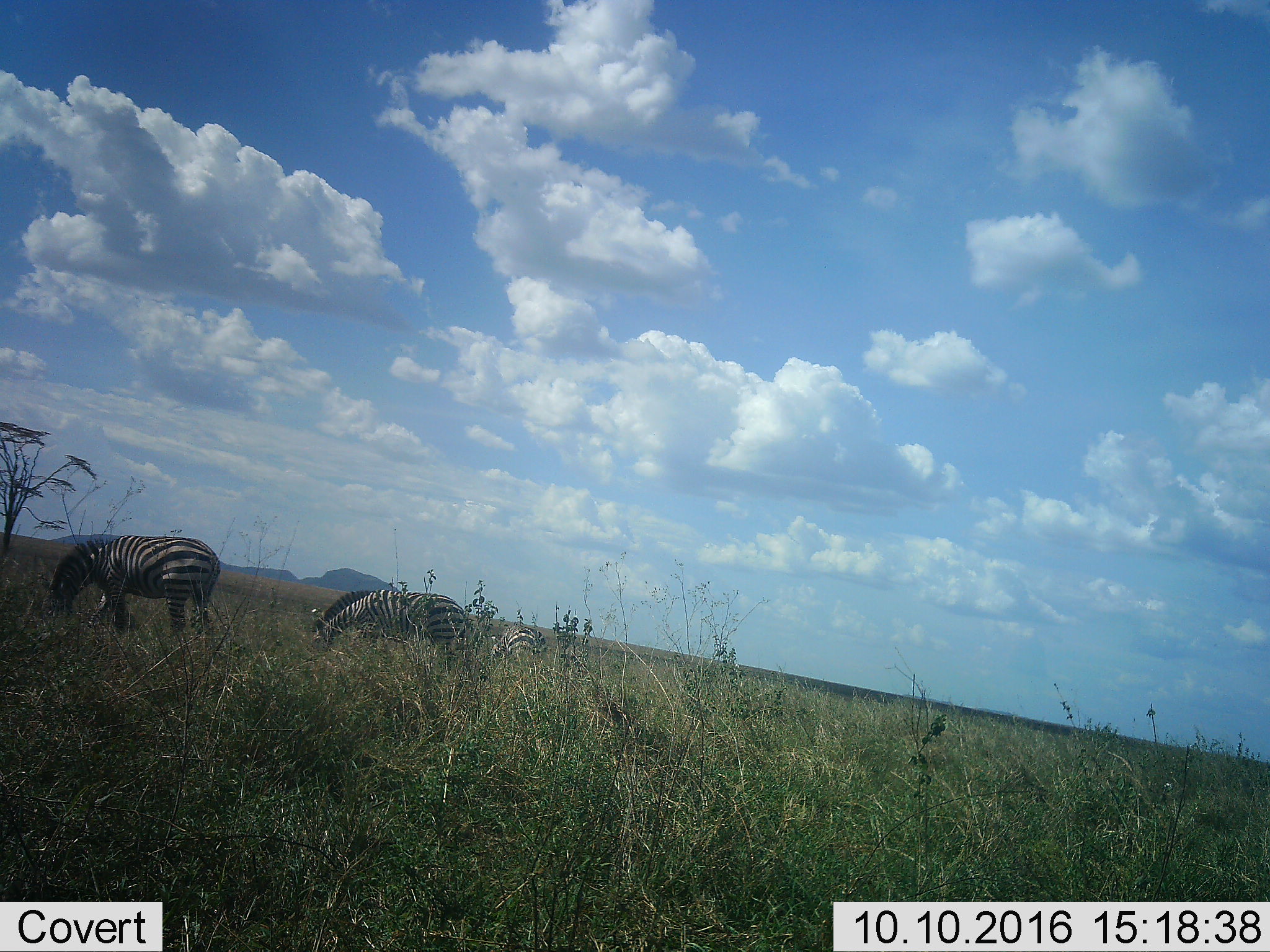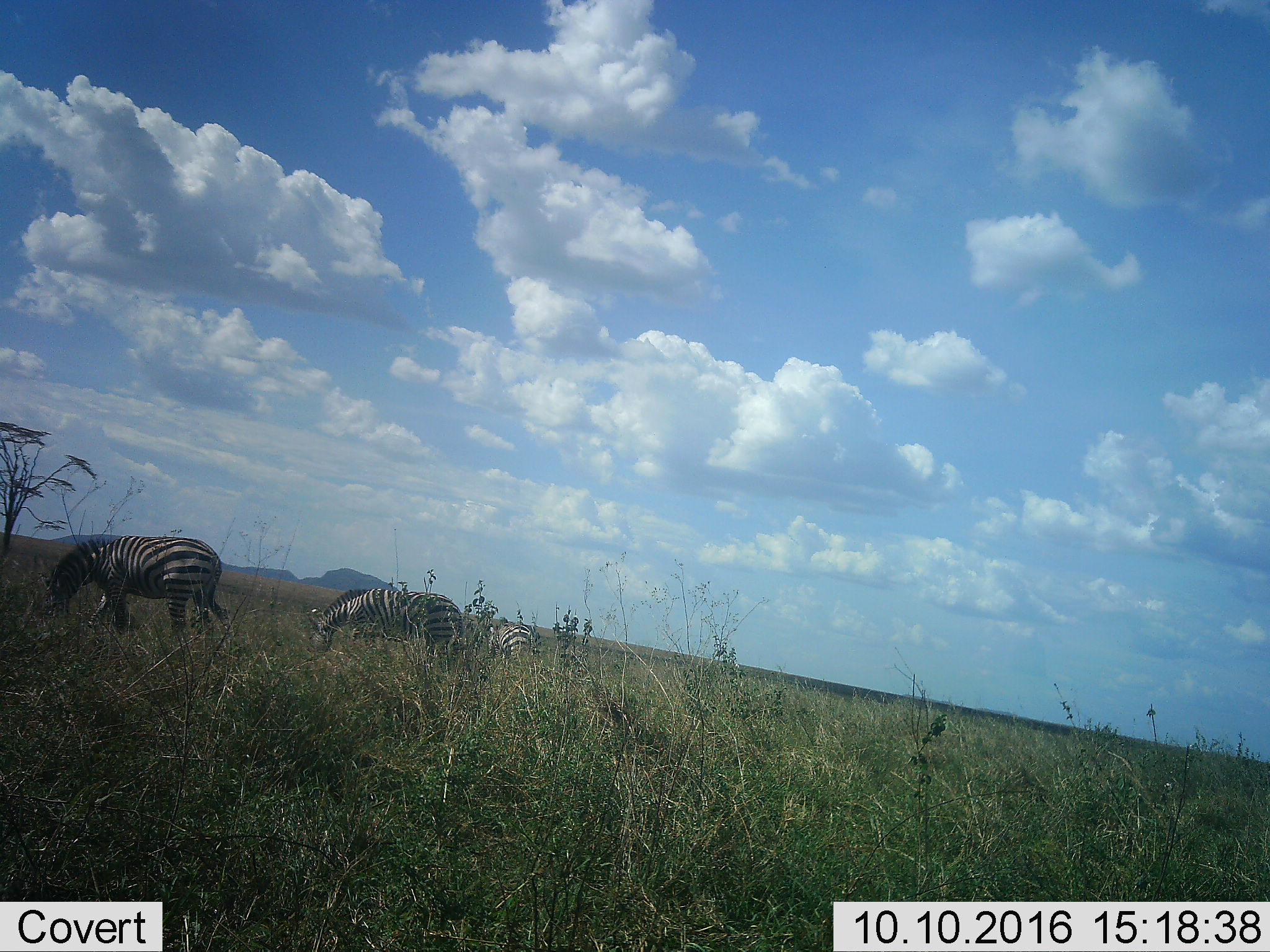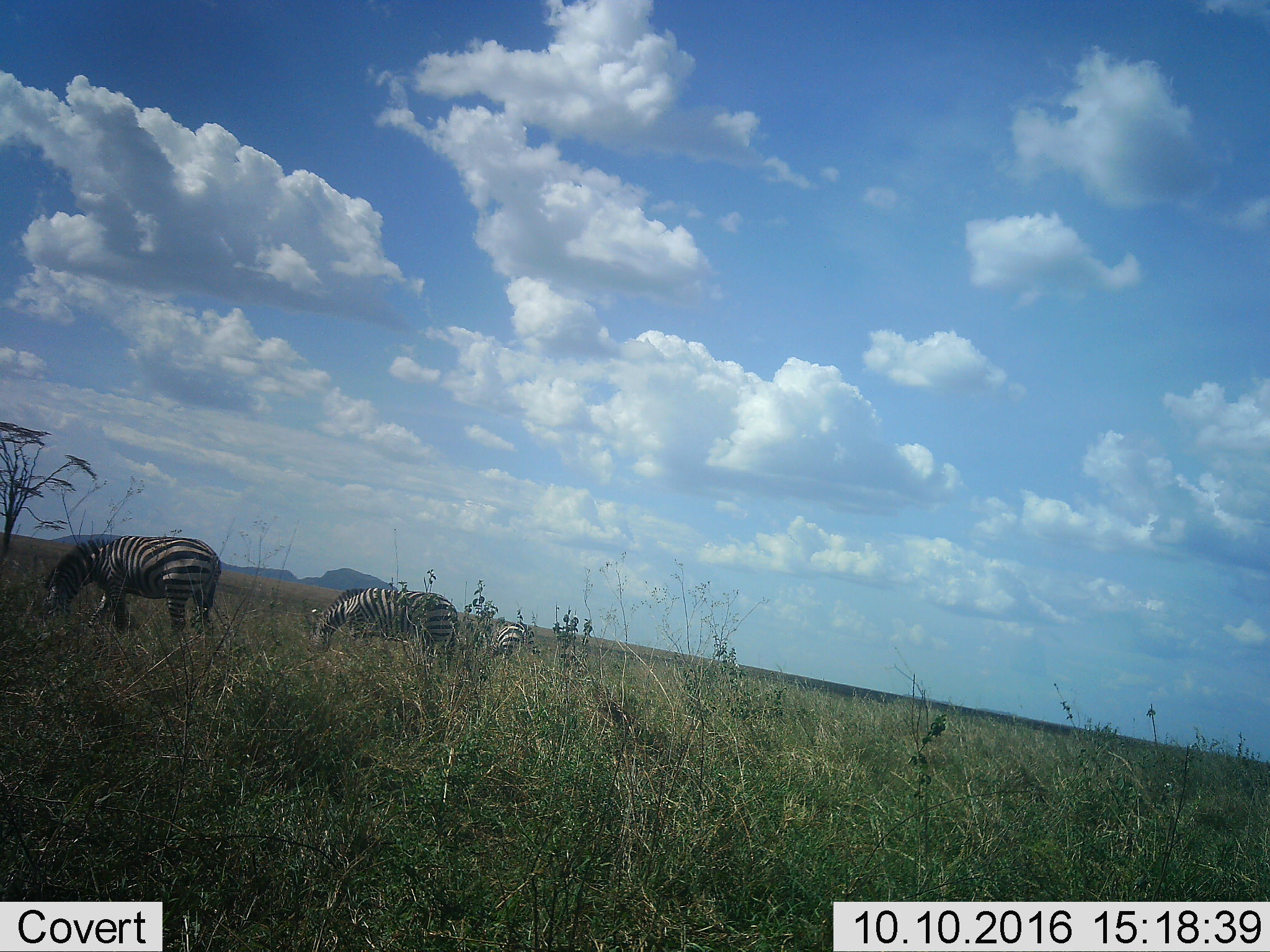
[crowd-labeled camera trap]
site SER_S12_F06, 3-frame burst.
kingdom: Animalia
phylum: Chordata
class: Mammalia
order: Perissodactyla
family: Equidae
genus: Equus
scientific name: Equus quagga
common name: plains zebra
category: zebraplains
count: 3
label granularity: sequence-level